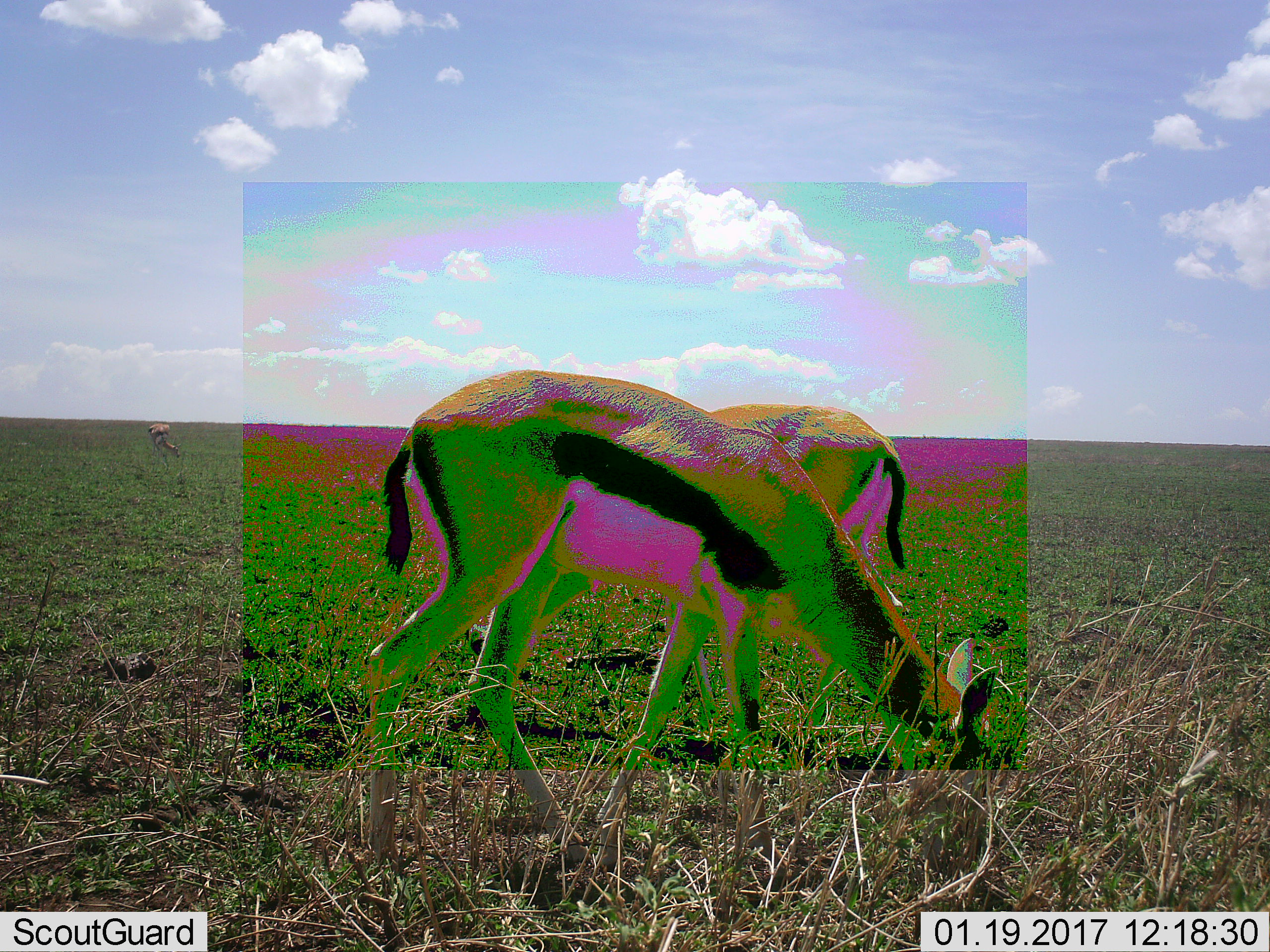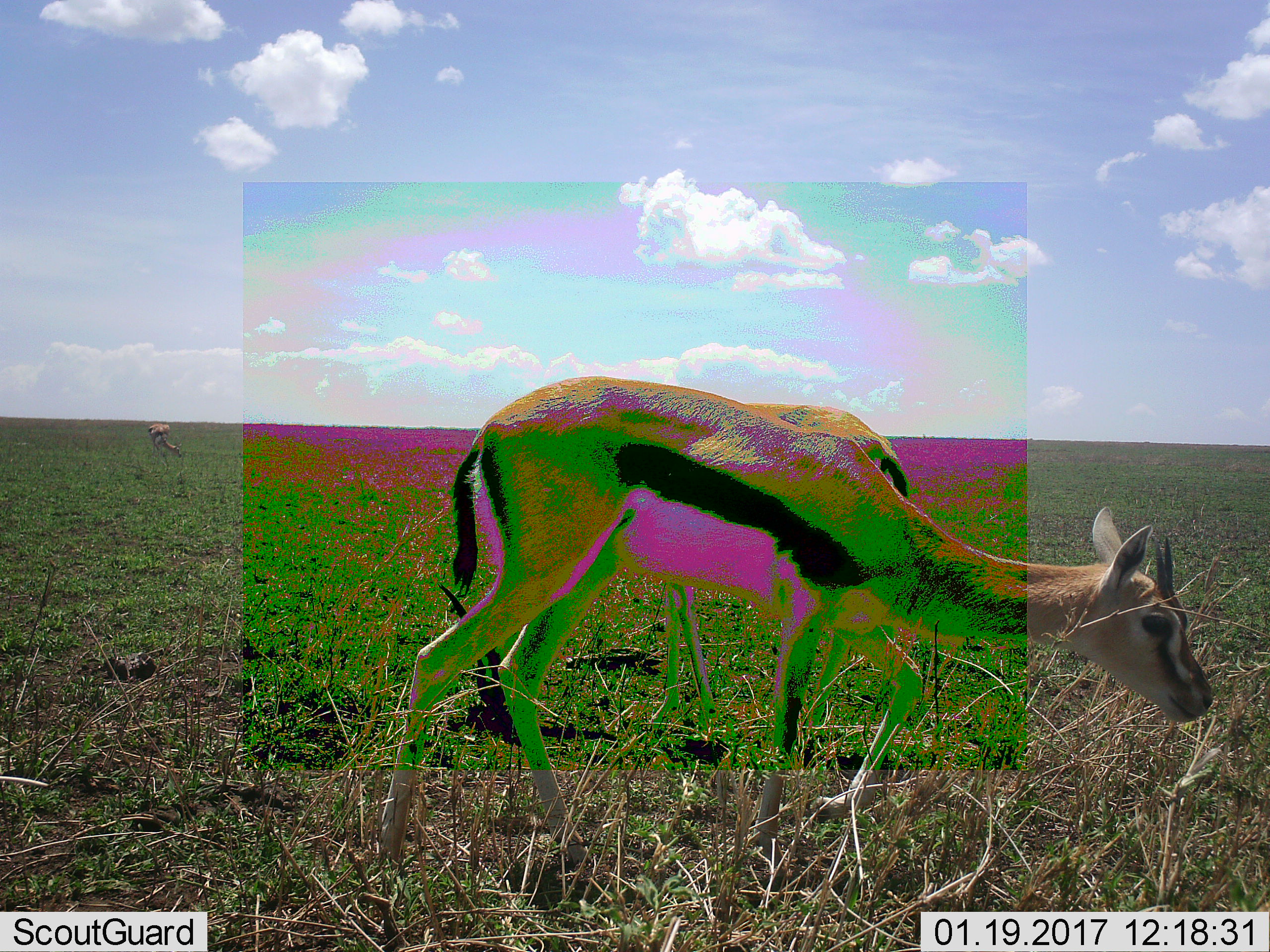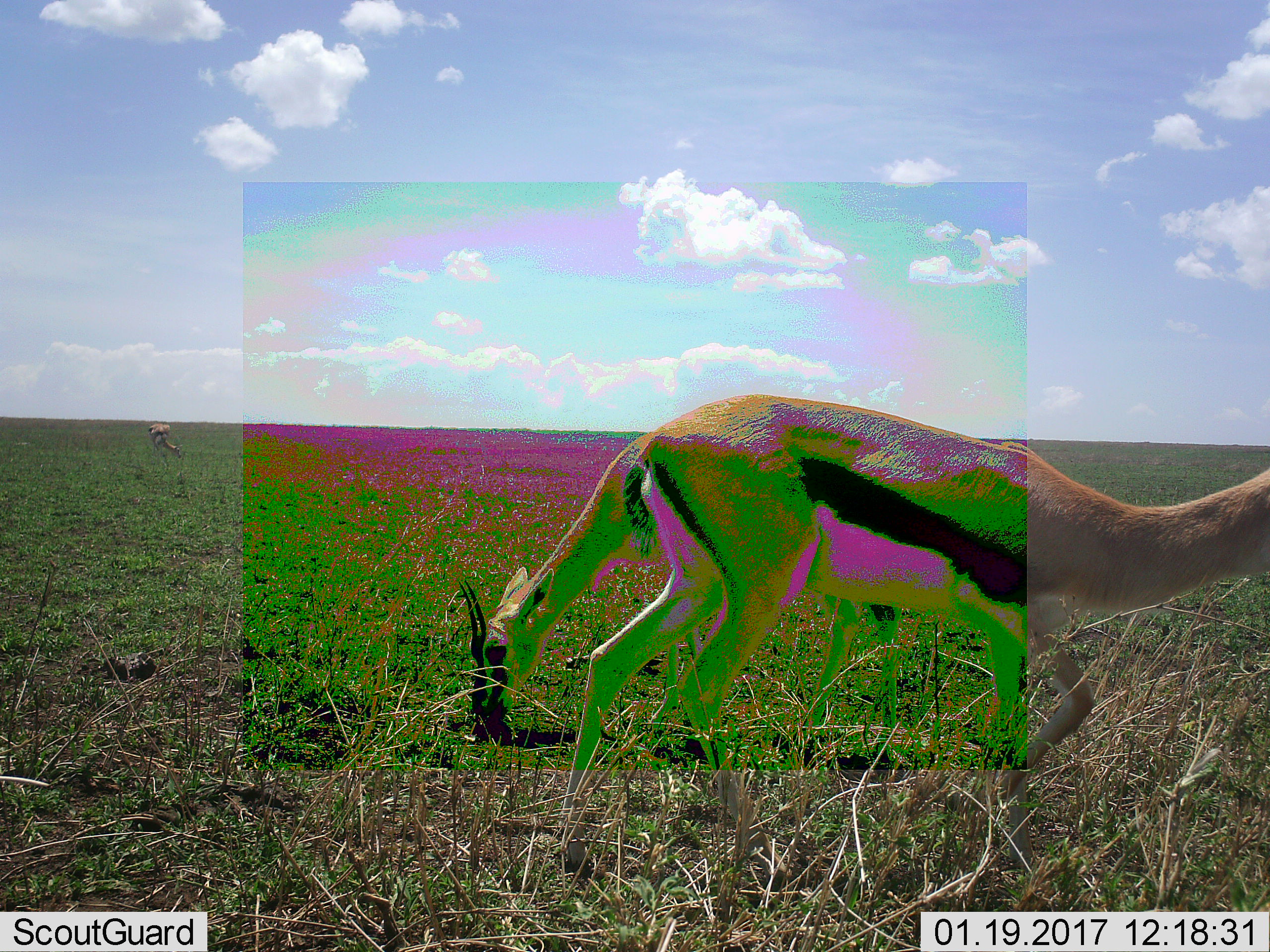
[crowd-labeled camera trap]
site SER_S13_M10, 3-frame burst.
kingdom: Animalia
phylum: Chordata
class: Mammalia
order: Artiodactyla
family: Bovidae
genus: Eudorcas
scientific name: Eudorcas thomsonii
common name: thomson's gazelle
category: gazellethomsons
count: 2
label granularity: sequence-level